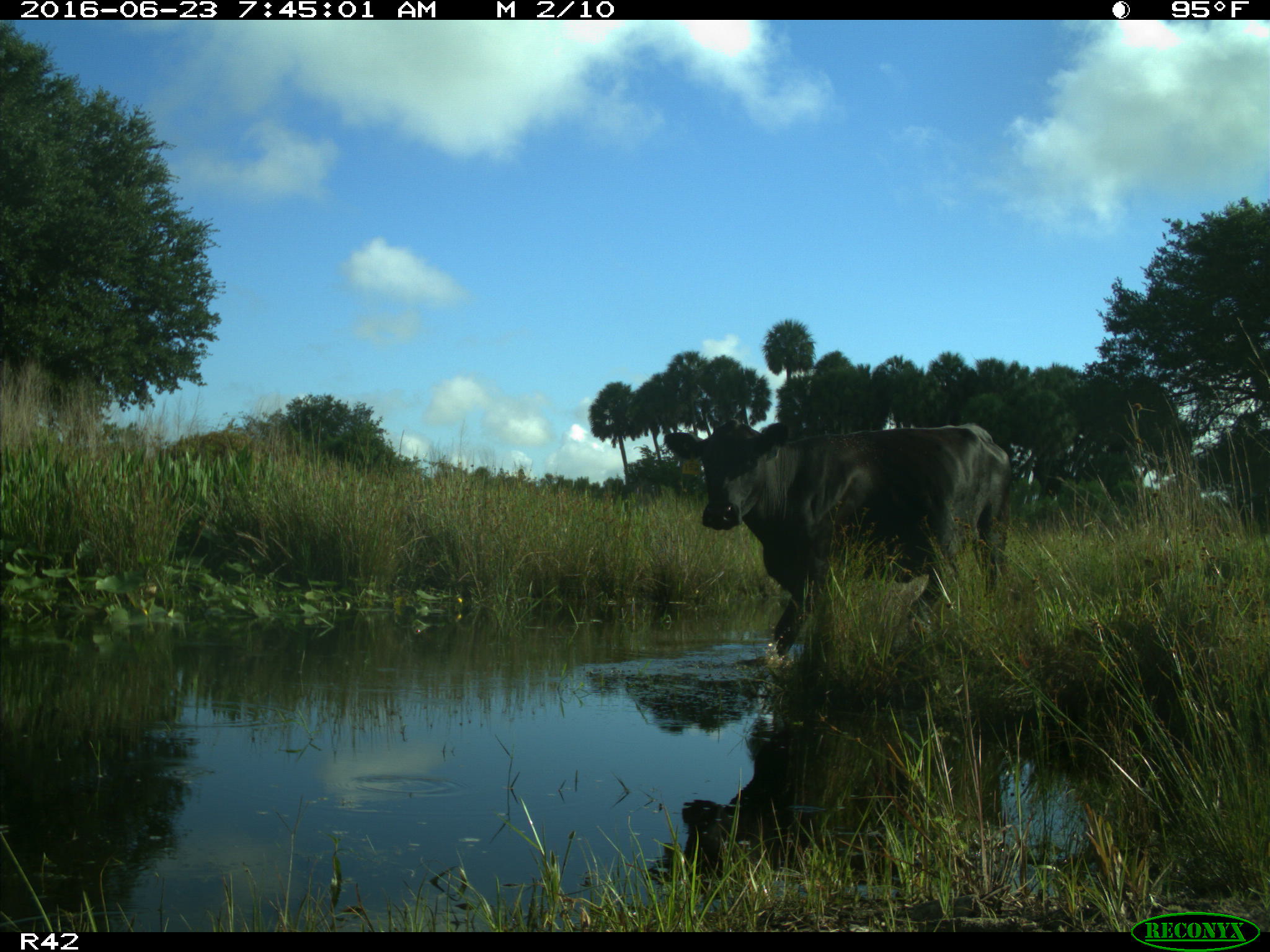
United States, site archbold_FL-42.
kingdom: Animalia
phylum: Chordata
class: Mammalia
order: Artiodactyla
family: Bovidae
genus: Bos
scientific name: Bos taurus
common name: domestic cow